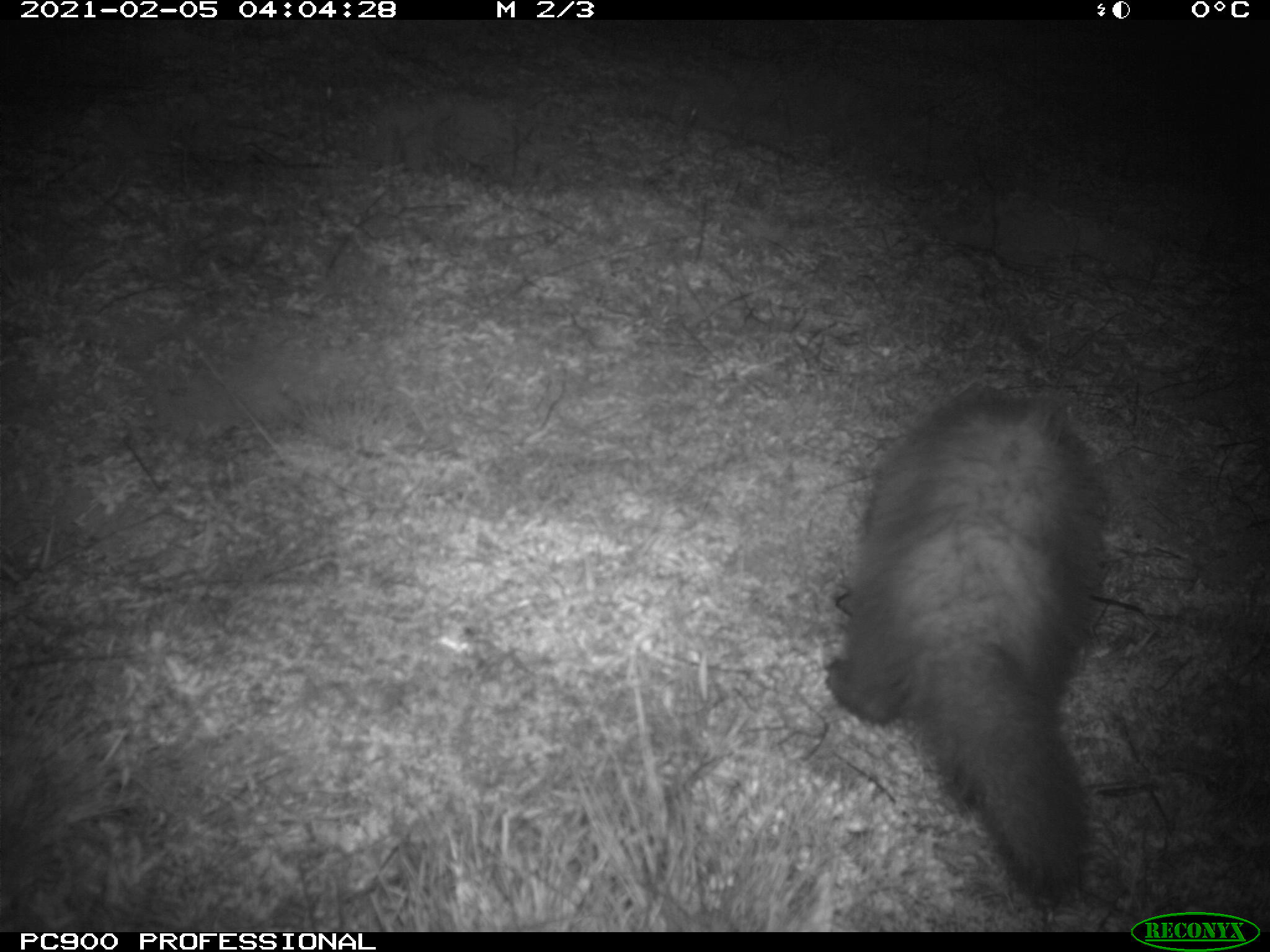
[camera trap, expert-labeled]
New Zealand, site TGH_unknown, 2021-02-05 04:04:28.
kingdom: Animalia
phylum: Chordata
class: Mammalia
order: Carnivora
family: Mustelidae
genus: Mustela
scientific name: Mustela furo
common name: ferret